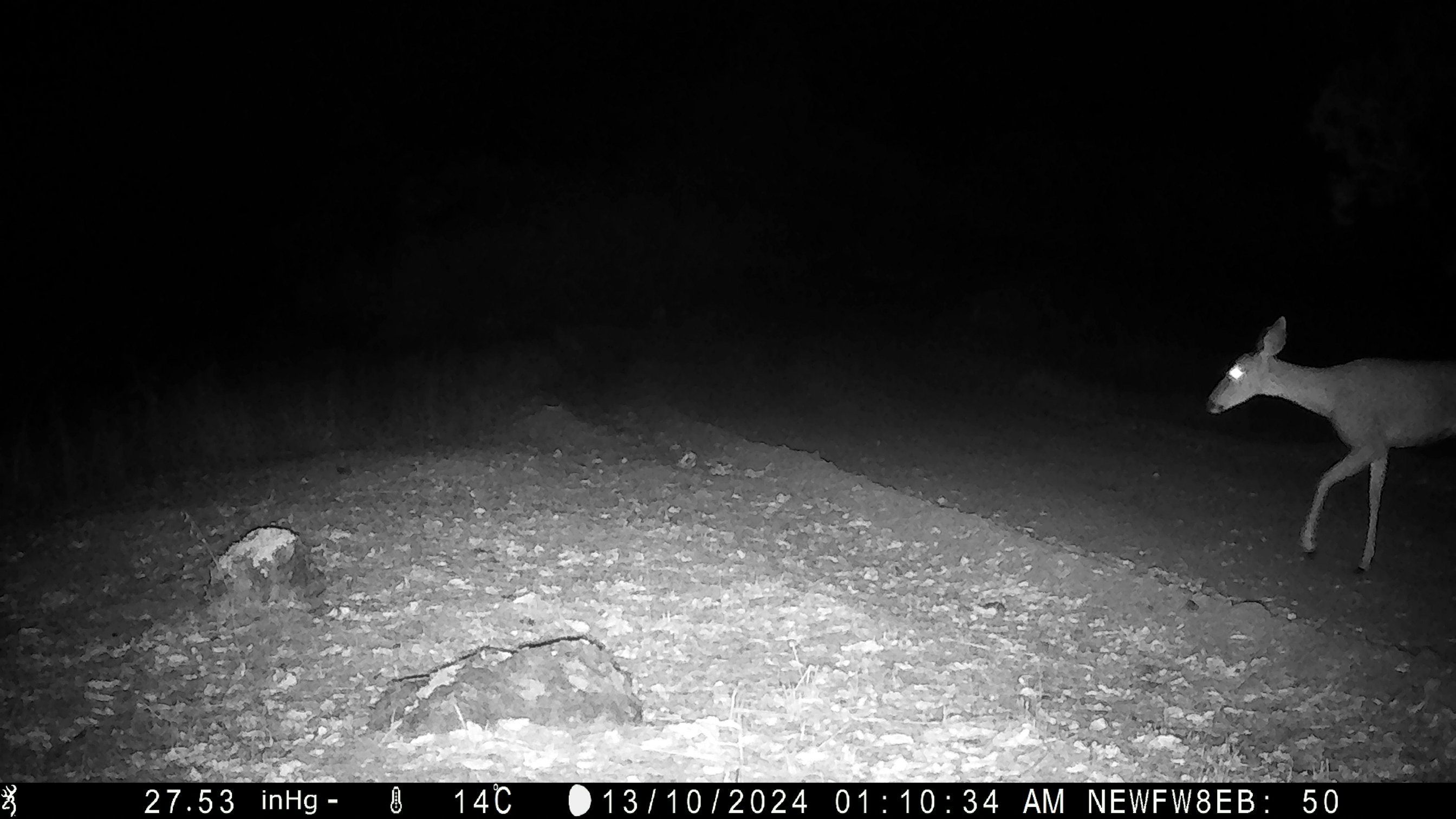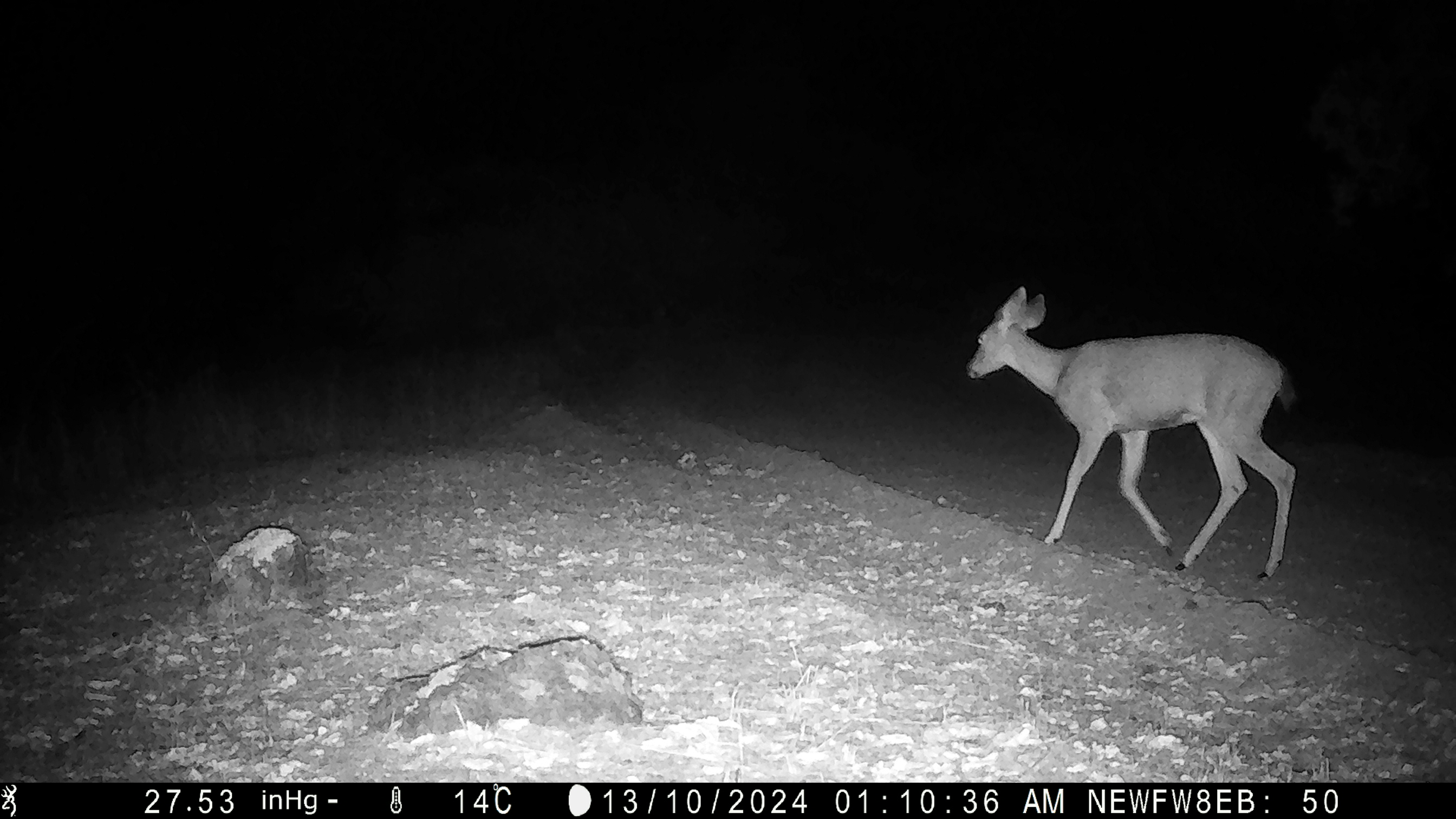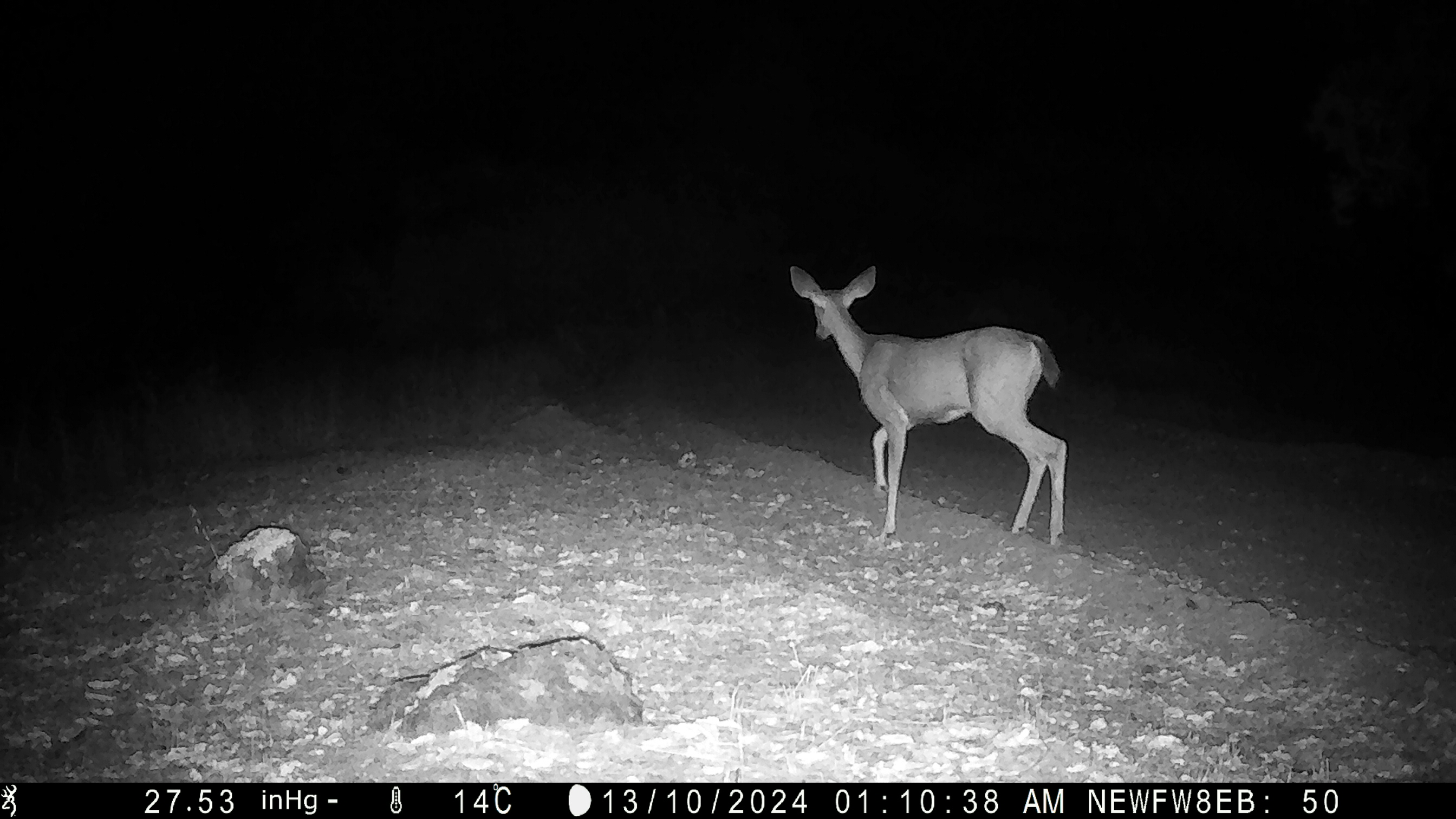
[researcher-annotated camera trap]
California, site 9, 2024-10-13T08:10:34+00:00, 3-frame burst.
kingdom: Animalia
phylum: Chordata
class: Mammalia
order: Artiodactyla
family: Cervidae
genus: Odocoileus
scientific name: Odocoileus hemionus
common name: mule deer